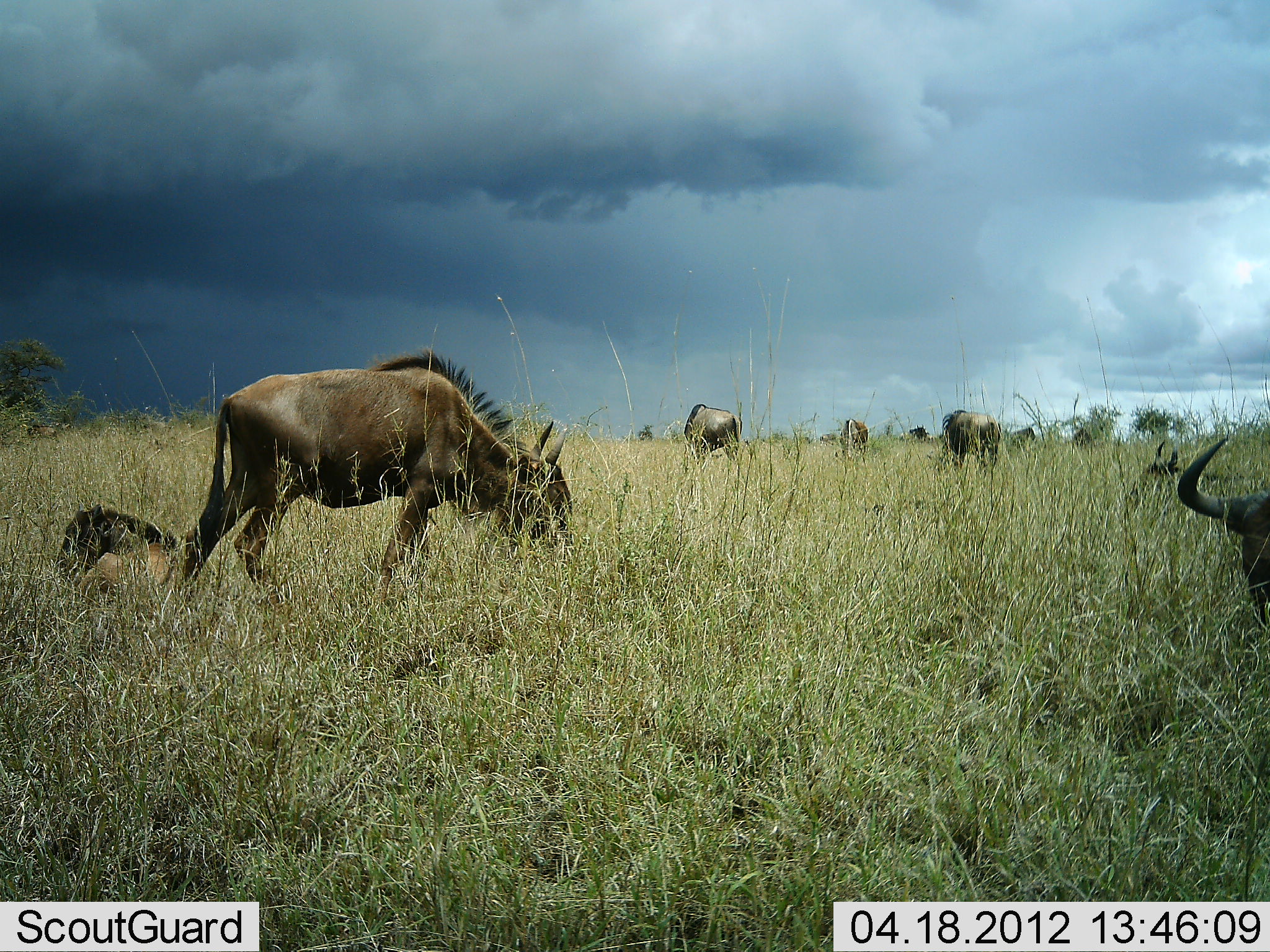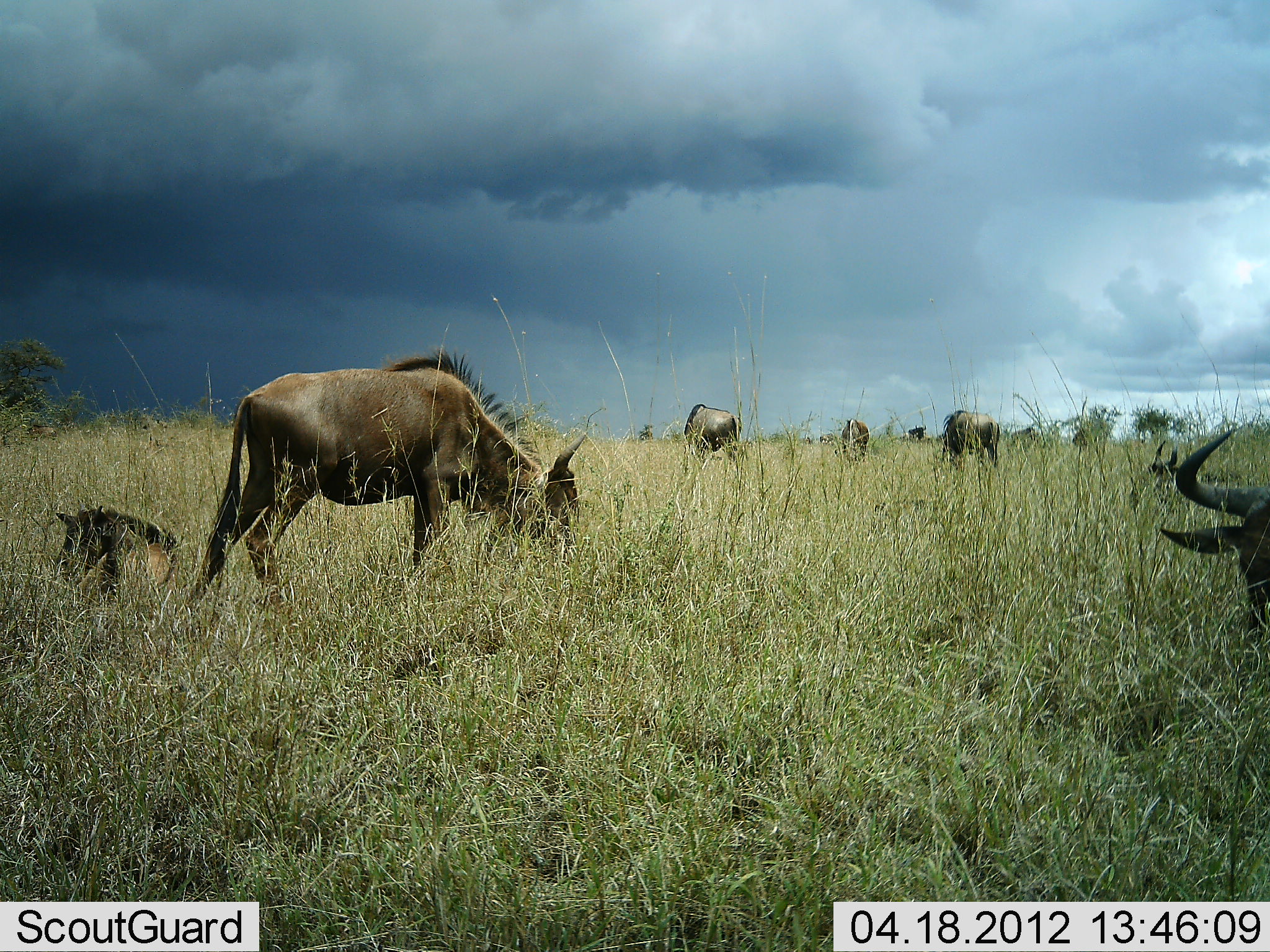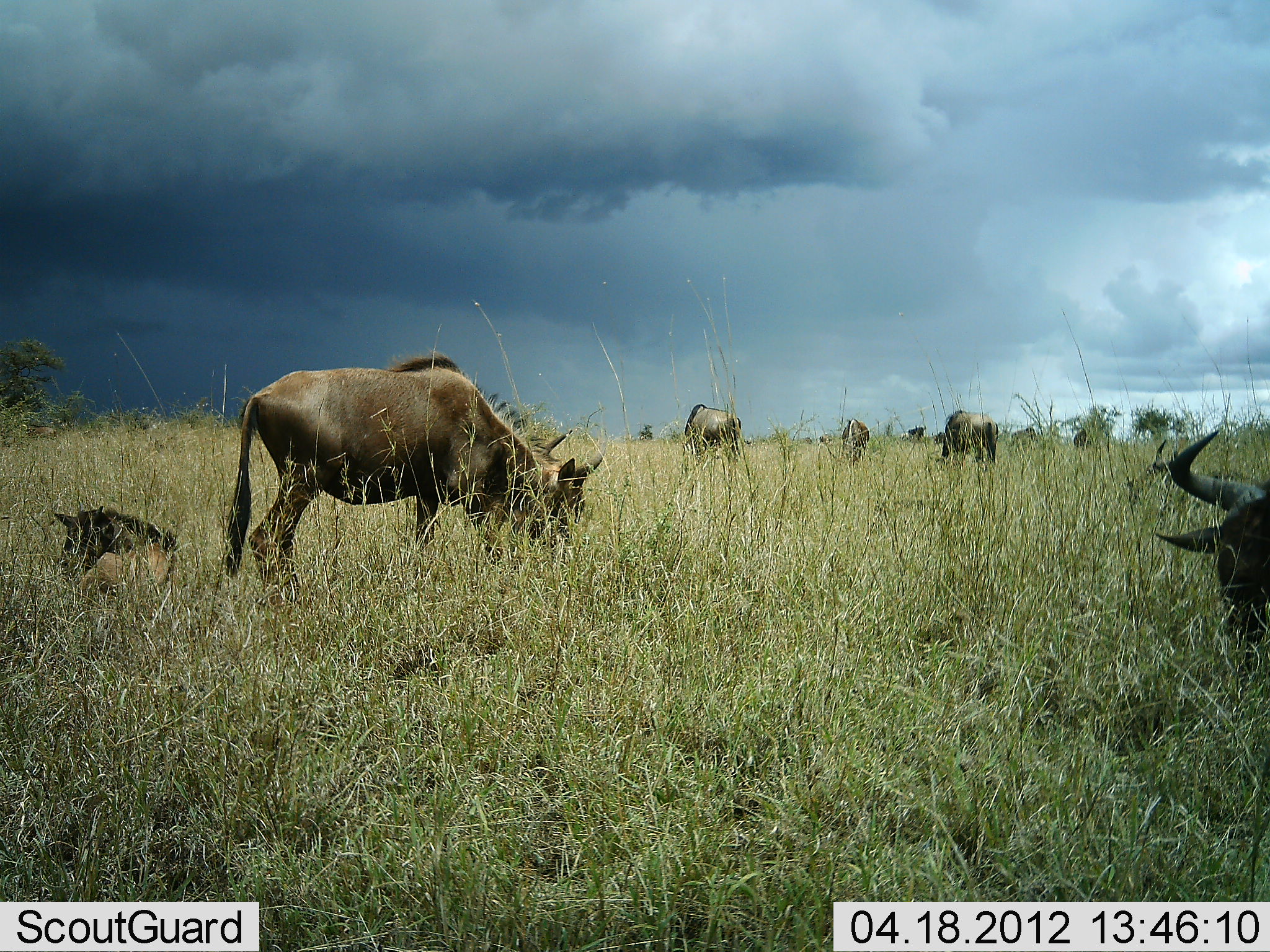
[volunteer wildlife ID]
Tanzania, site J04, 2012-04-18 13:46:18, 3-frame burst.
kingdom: Animalia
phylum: Chordata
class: Mammalia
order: Artiodactyla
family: Bovidae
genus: Connochaetes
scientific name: Connochaetes taurinus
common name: blue wildebeest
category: wildebeest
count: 7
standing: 25%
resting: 71%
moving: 25%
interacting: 0%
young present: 43%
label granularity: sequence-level